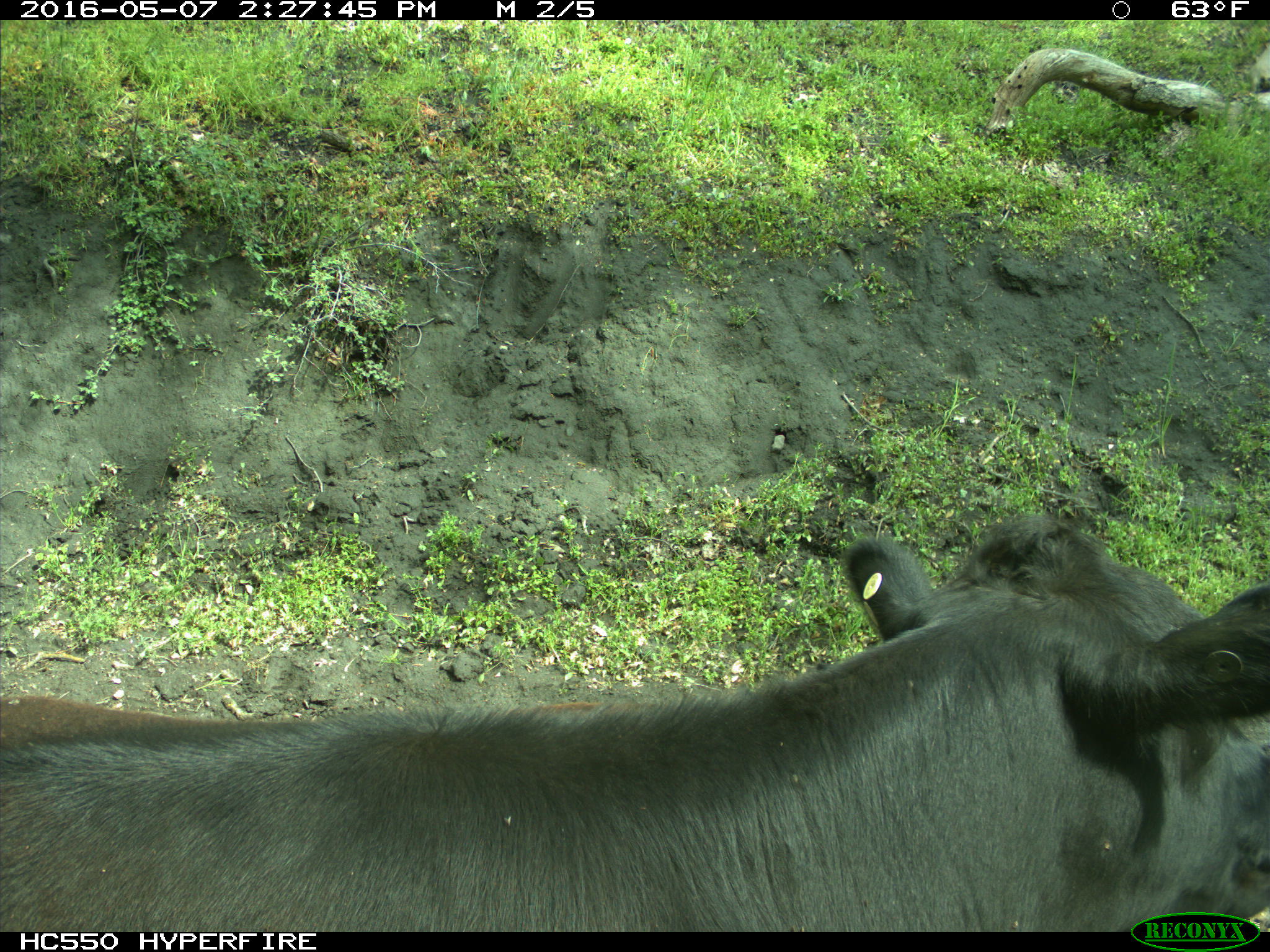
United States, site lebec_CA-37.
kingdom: Animalia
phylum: Chordata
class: Mammalia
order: Artiodactyla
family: Bovidae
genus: Bos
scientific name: Bos taurus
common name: domestic cow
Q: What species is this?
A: Bos taurus (domestic cow).